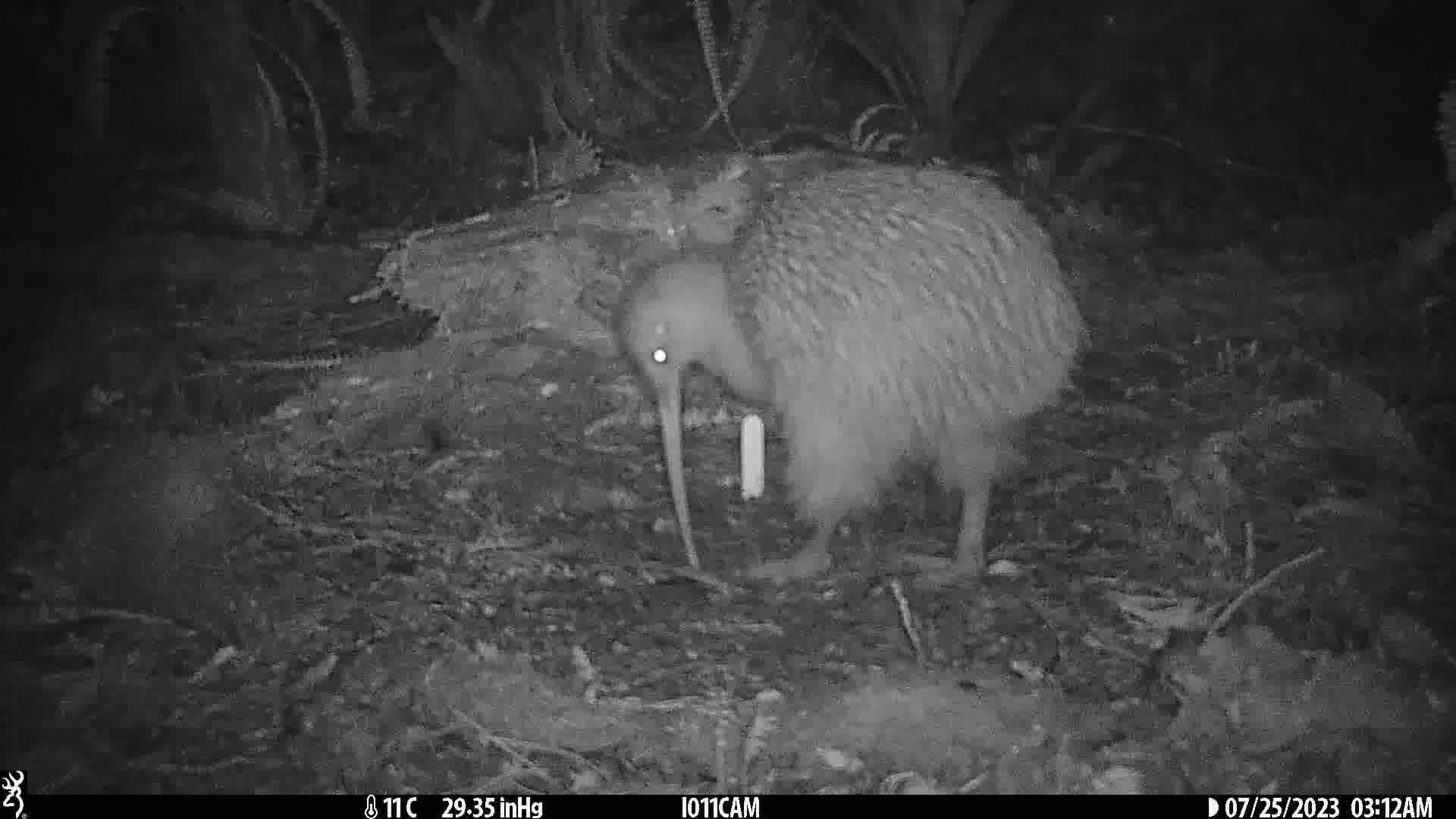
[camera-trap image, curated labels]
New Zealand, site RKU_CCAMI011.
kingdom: Animalia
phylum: Chordata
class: Aves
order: Apterygiformes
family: Apterygidae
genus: Apteryx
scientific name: Apteryx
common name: kiwi